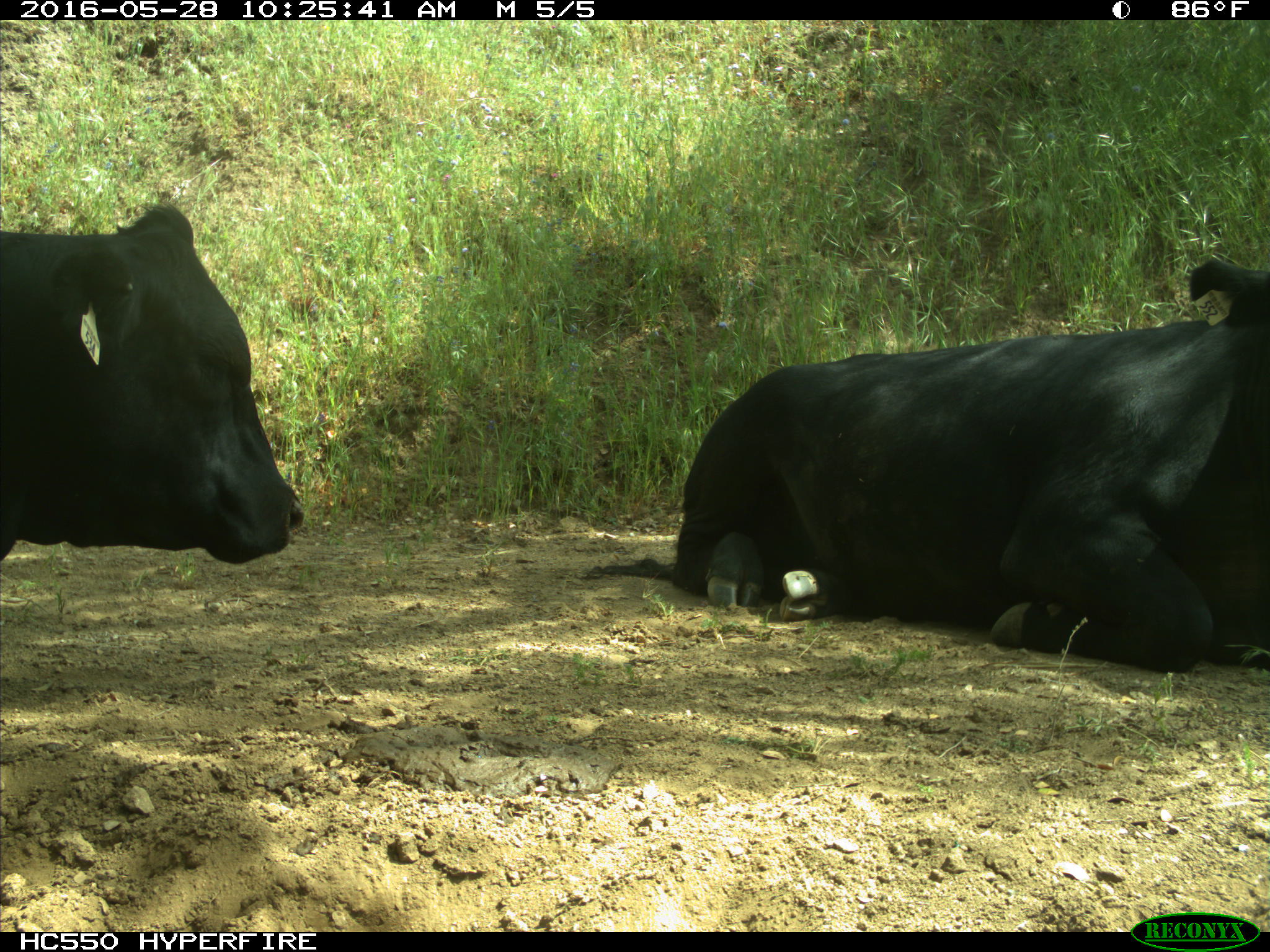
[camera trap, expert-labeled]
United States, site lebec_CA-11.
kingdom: Animalia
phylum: Chordata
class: Mammalia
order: Artiodactyla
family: Bovidae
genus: Bos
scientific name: Bos taurus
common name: domestic cow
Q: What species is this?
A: Bos taurus (domestic cow).